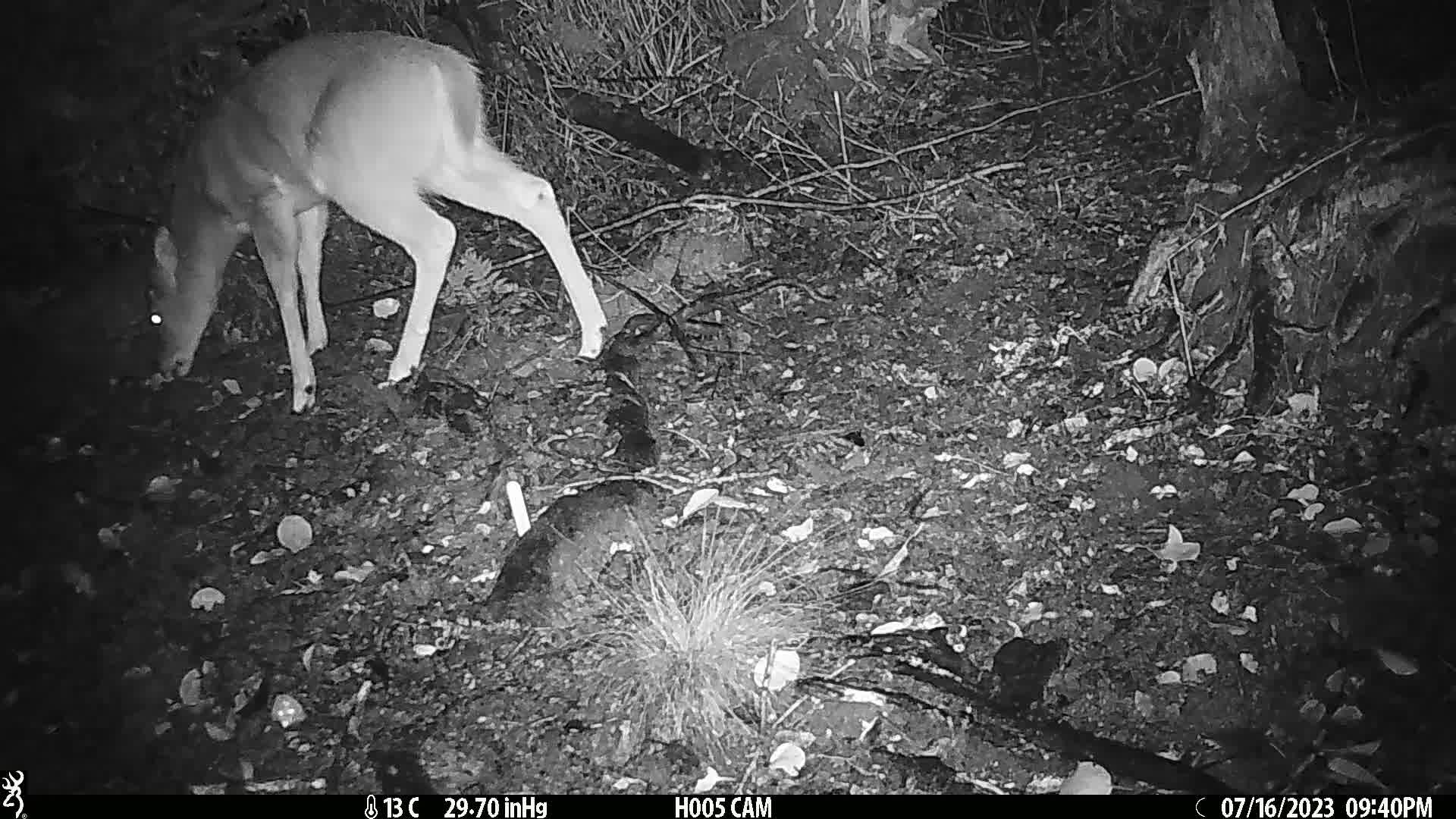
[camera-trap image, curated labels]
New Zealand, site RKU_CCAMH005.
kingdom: Animalia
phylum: Chordata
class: Mammalia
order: Artiodactyla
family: Cervidae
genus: Odocoileus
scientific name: Odocoileus virginianus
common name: white-tailed deer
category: white tailed deer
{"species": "white tailed deer (white-tailed deer) (Odocoileus virginianus)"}